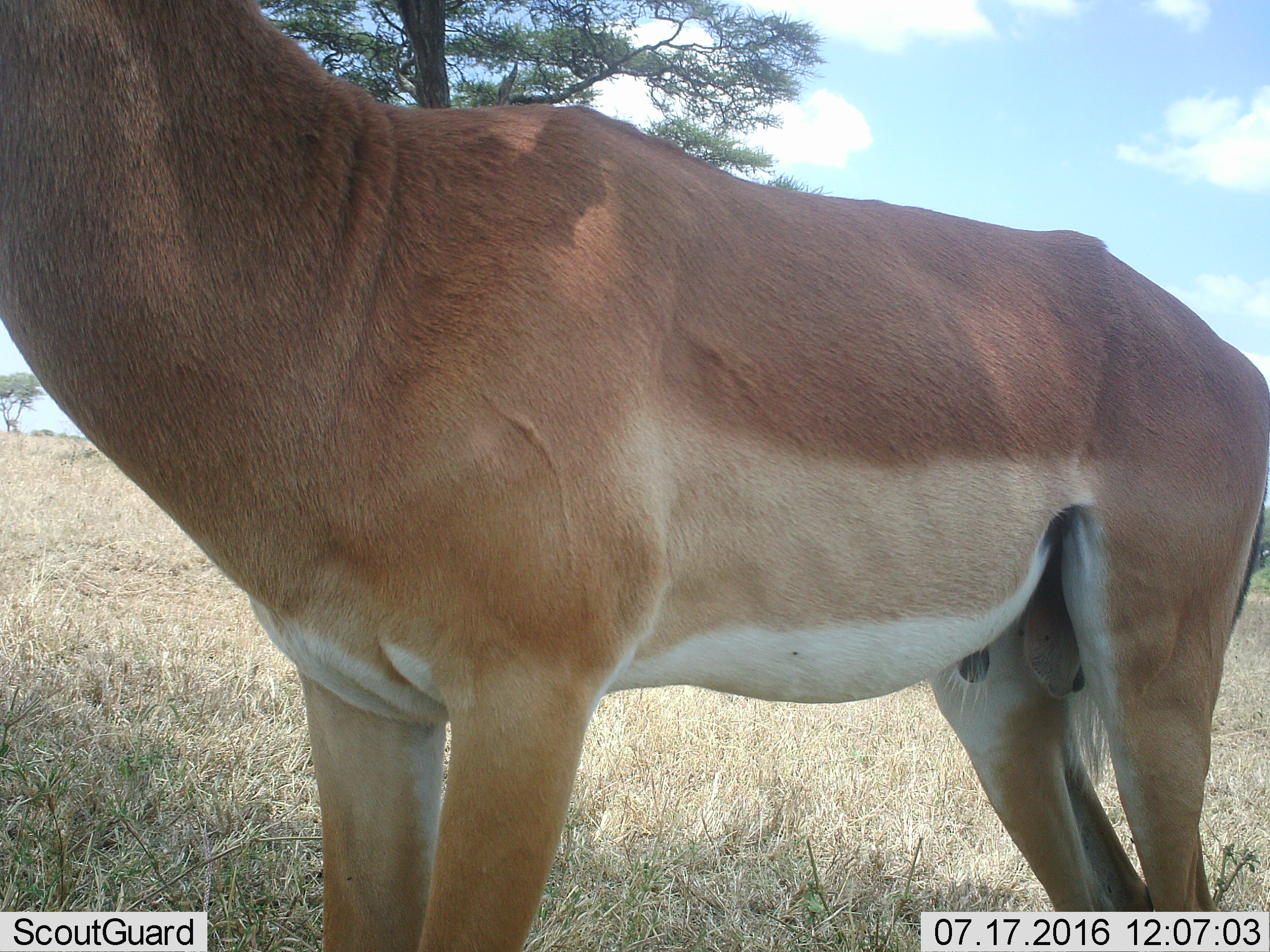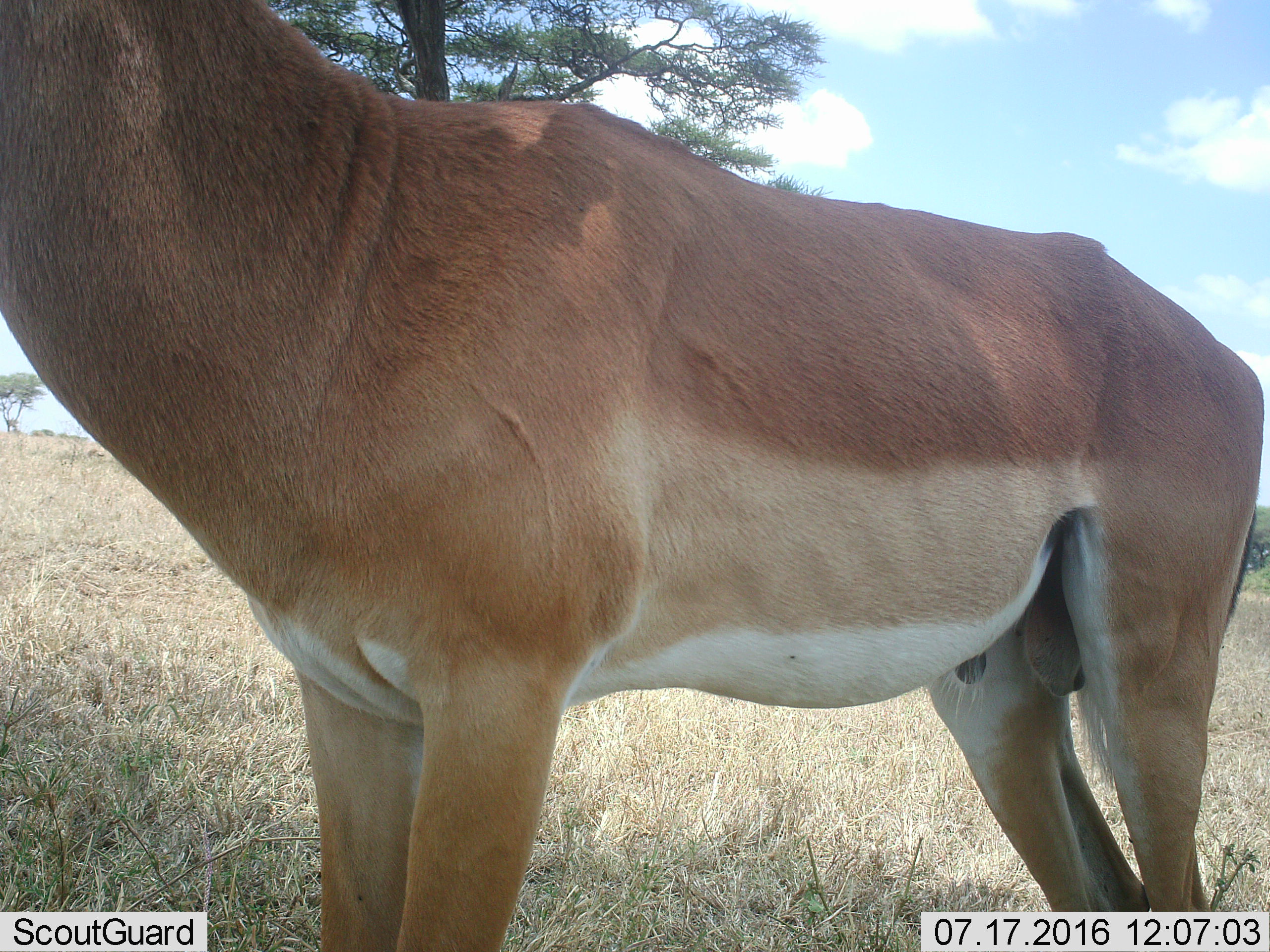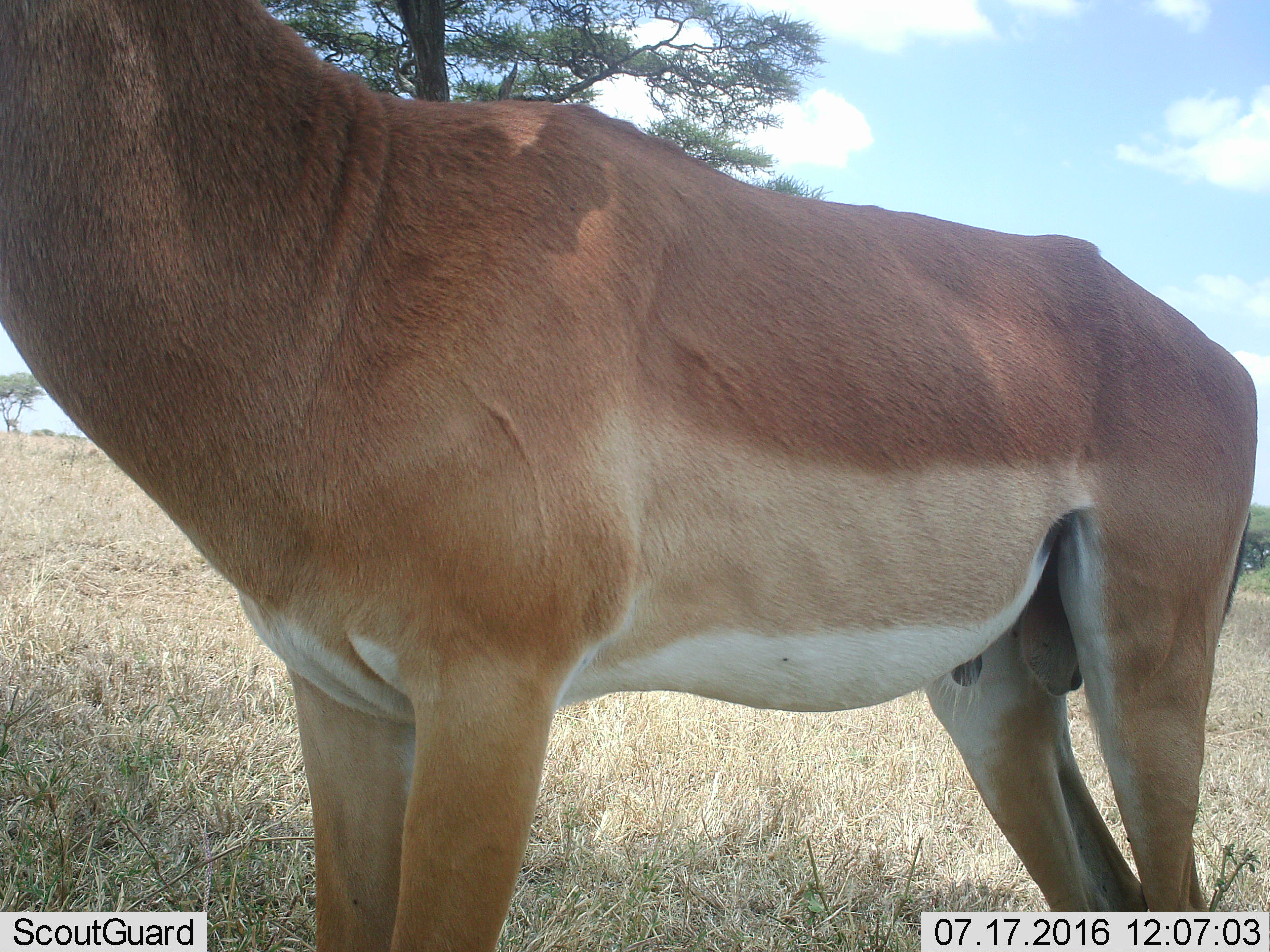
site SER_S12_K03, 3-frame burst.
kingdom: Animalia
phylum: Chordata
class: Mammalia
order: Artiodactyla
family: Bovidae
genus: Aepyceros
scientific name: Aepyceros melampus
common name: impala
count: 1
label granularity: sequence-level